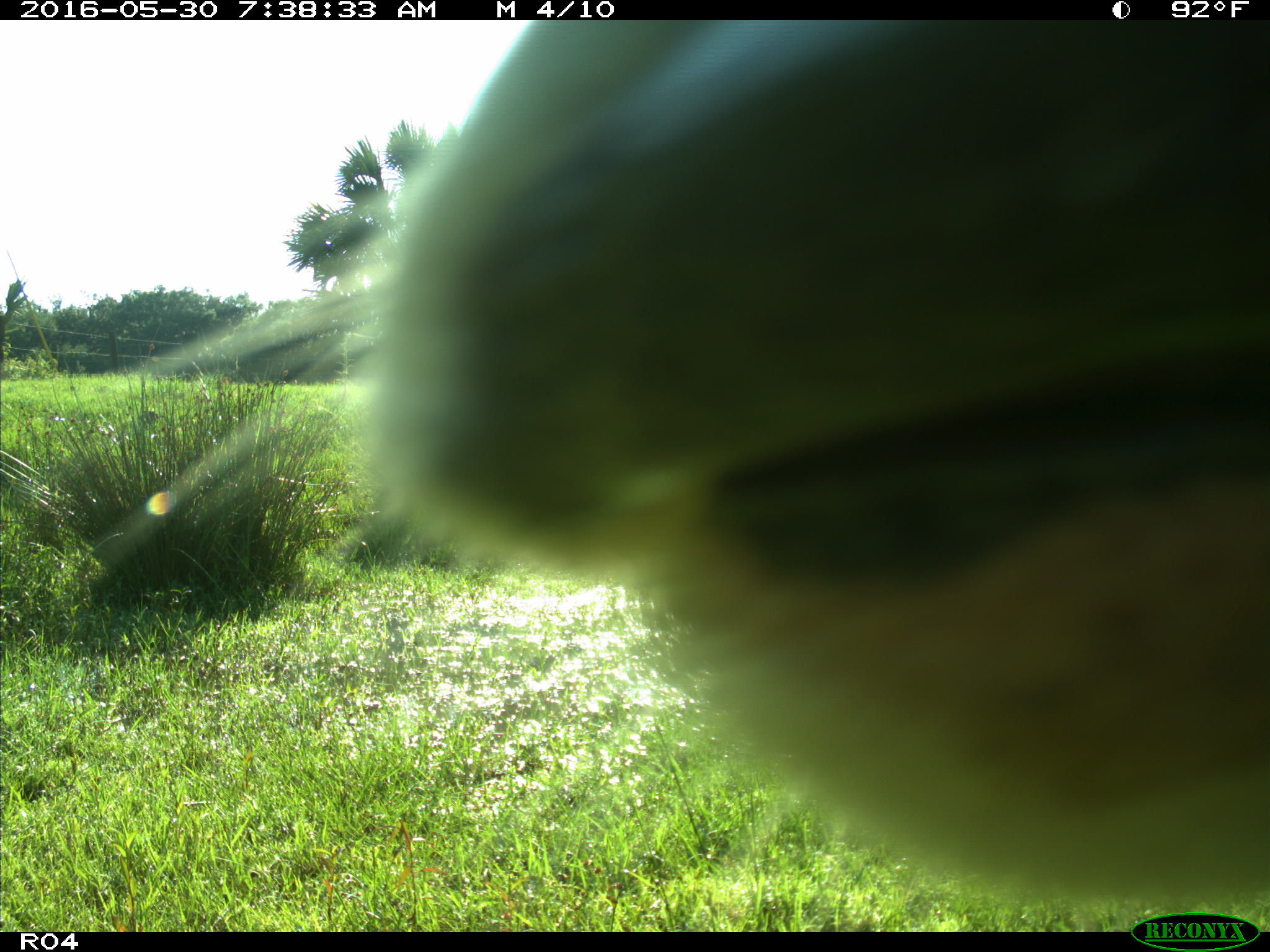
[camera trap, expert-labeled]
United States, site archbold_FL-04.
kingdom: Animalia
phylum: Chordata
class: Mammalia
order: Artiodactyla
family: Bovidae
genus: Bos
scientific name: Bos taurus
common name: domestic cow